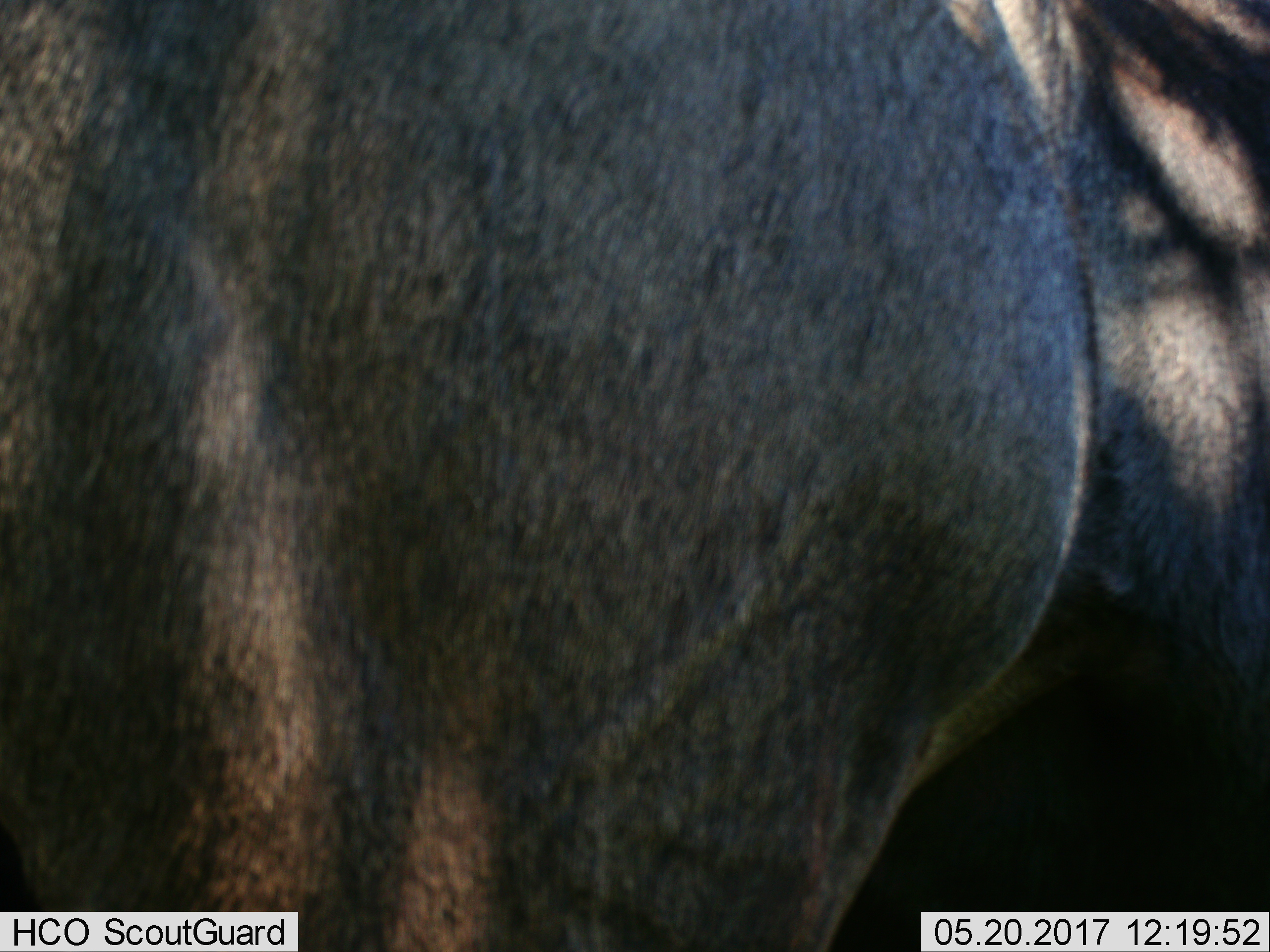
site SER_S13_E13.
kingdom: Animalia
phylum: Chordata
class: Mammalia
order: Artiodactyla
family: Bovidae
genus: Connochaetes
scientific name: Connochaetes taurinus taurinus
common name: blue wildebeest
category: wildebeestblue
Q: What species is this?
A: Wildebeestblue (blue wildebeest) (Connochaetes taurinus taurinus).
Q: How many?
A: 1.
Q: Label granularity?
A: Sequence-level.